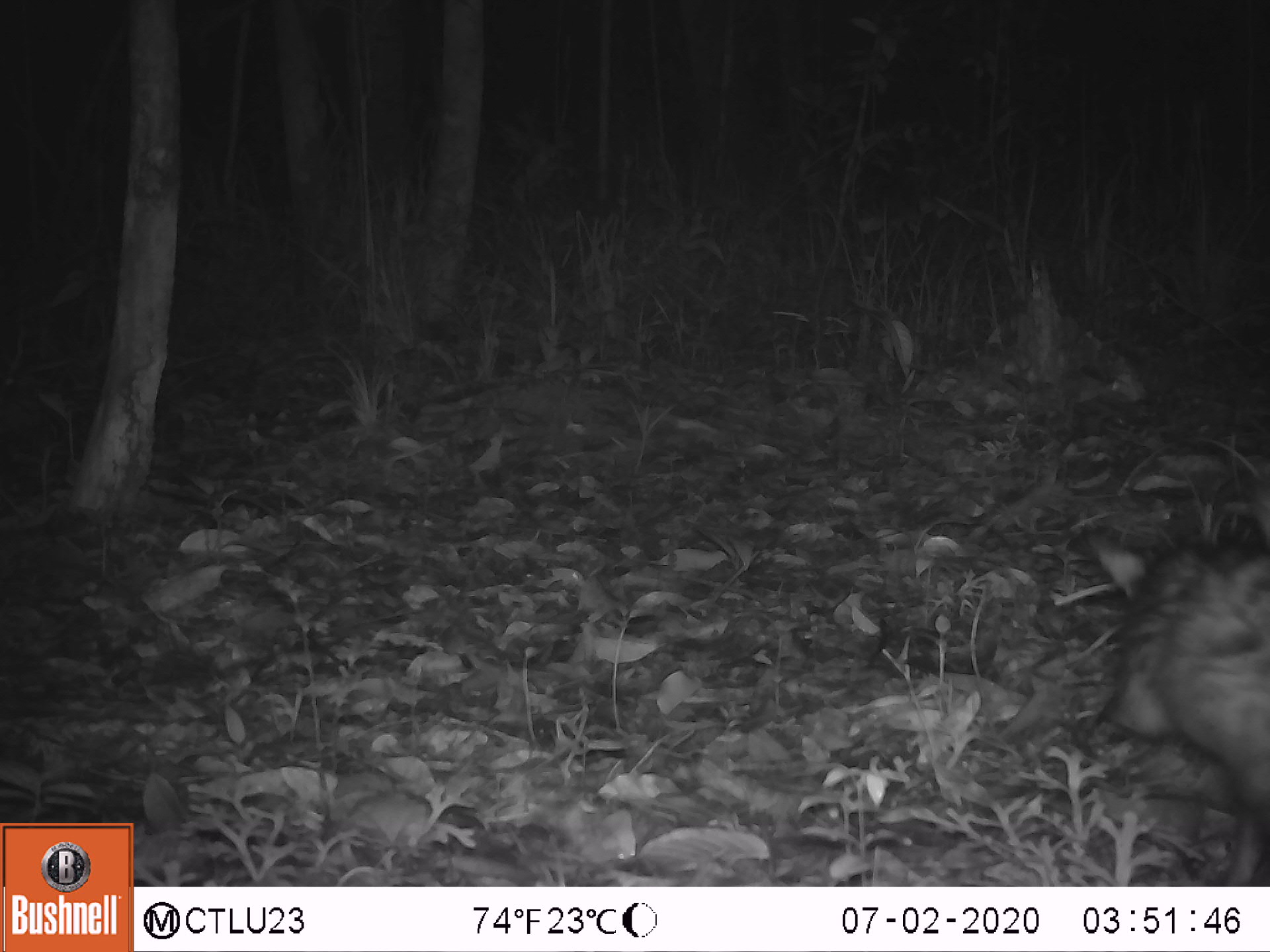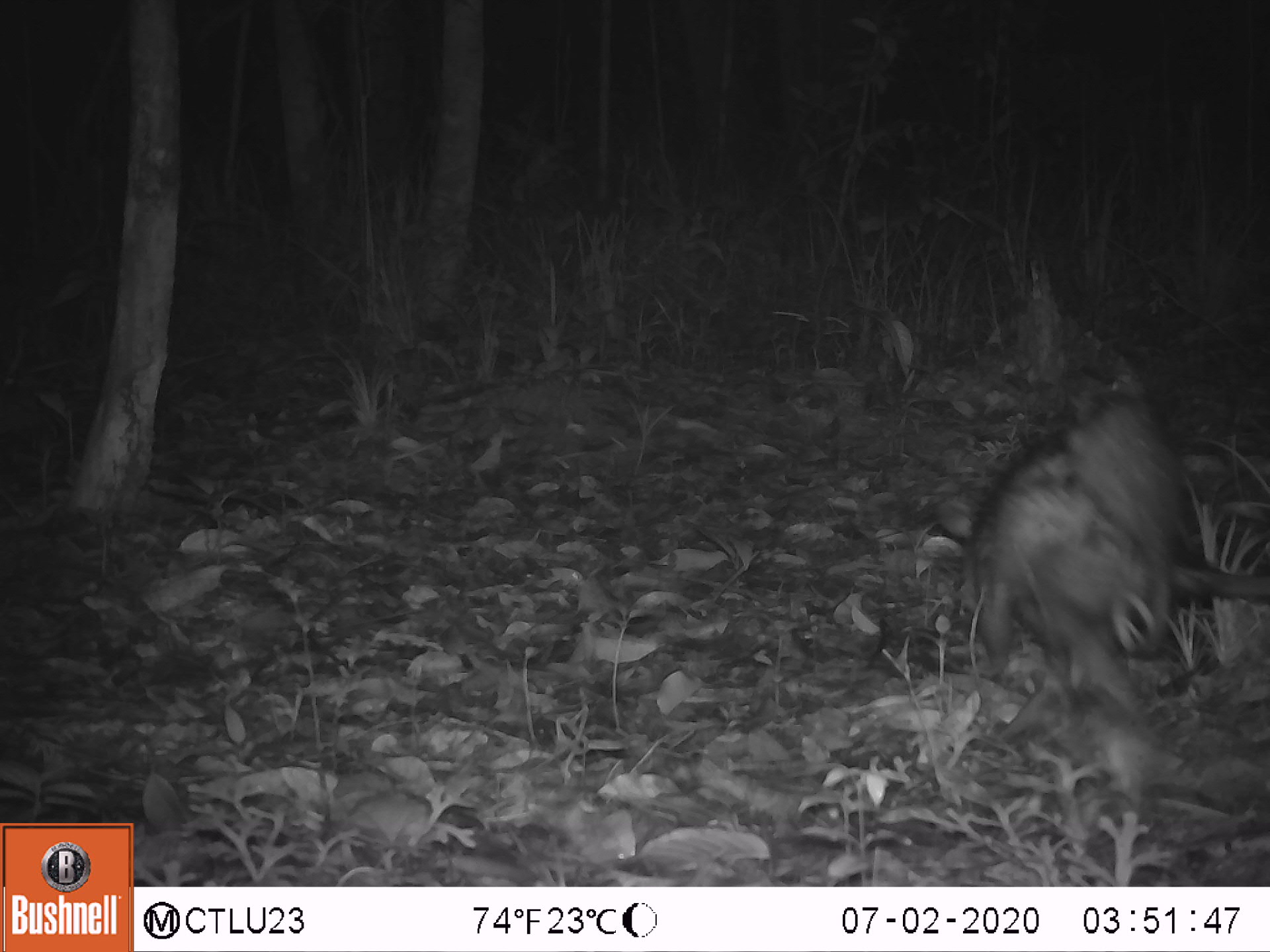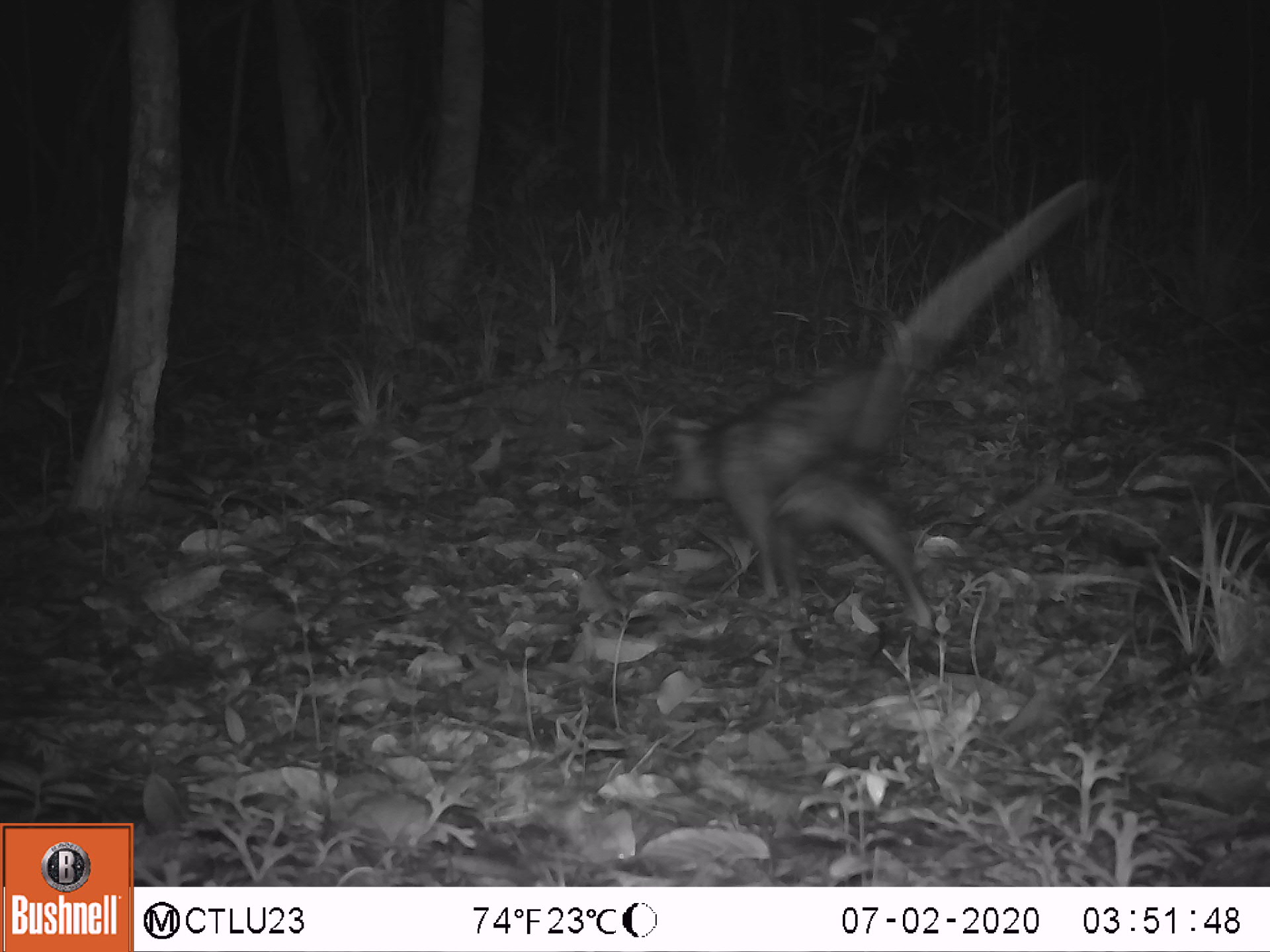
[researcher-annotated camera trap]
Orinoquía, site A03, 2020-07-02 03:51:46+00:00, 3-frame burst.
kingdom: Animalia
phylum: Chordata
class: Mammalia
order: Didelphimorphia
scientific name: Didelphimorphia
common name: possum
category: unknown possum